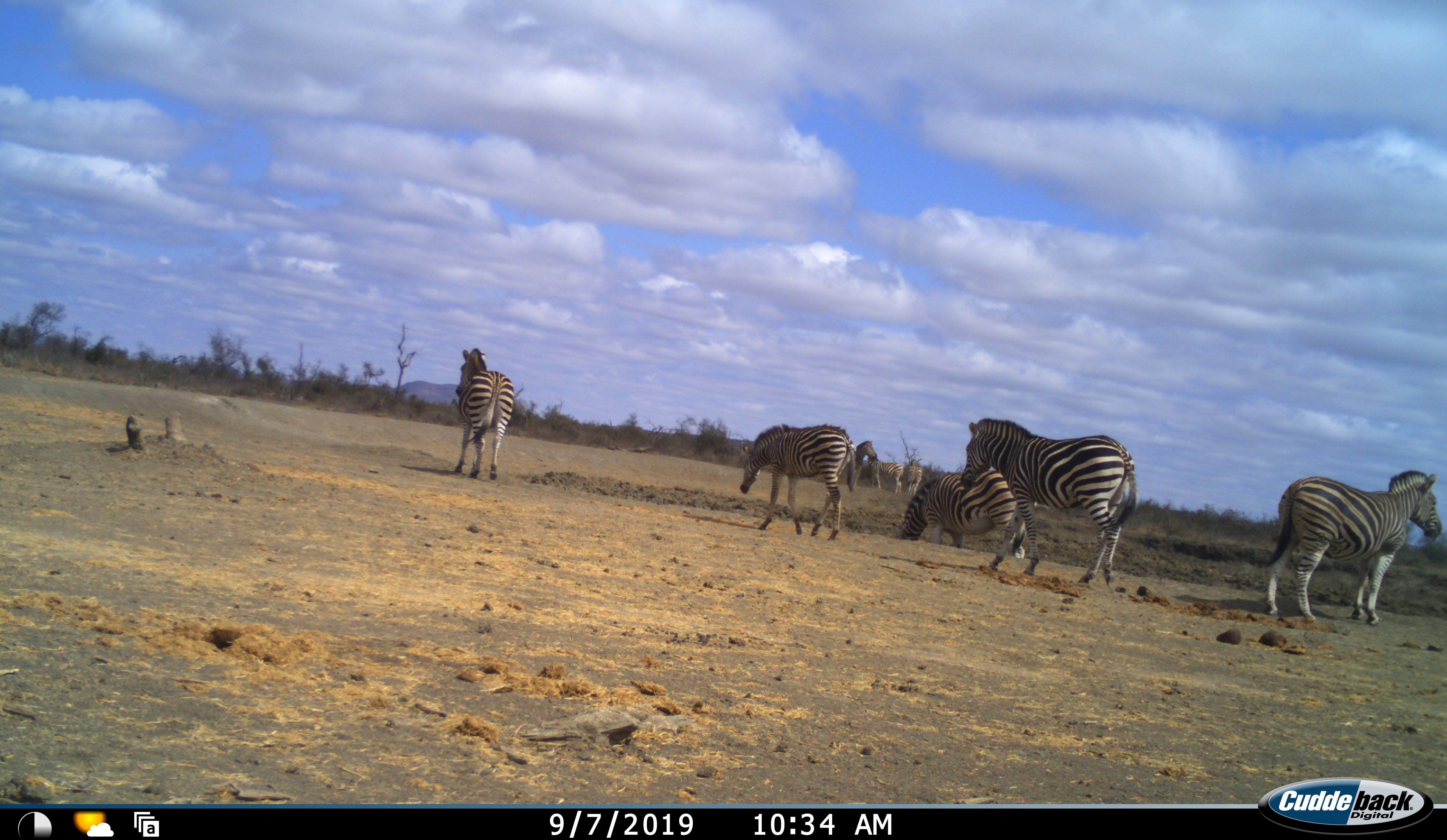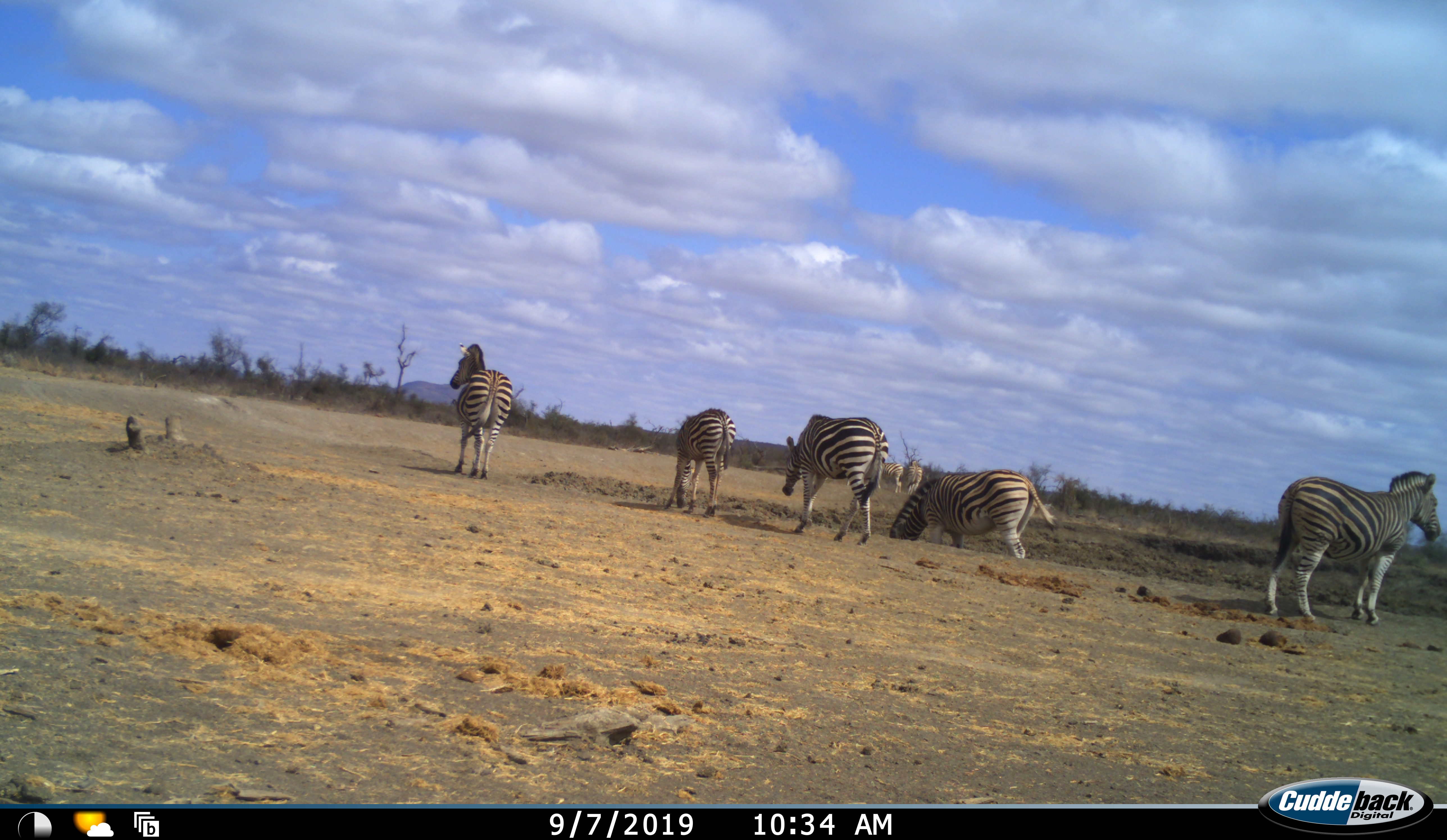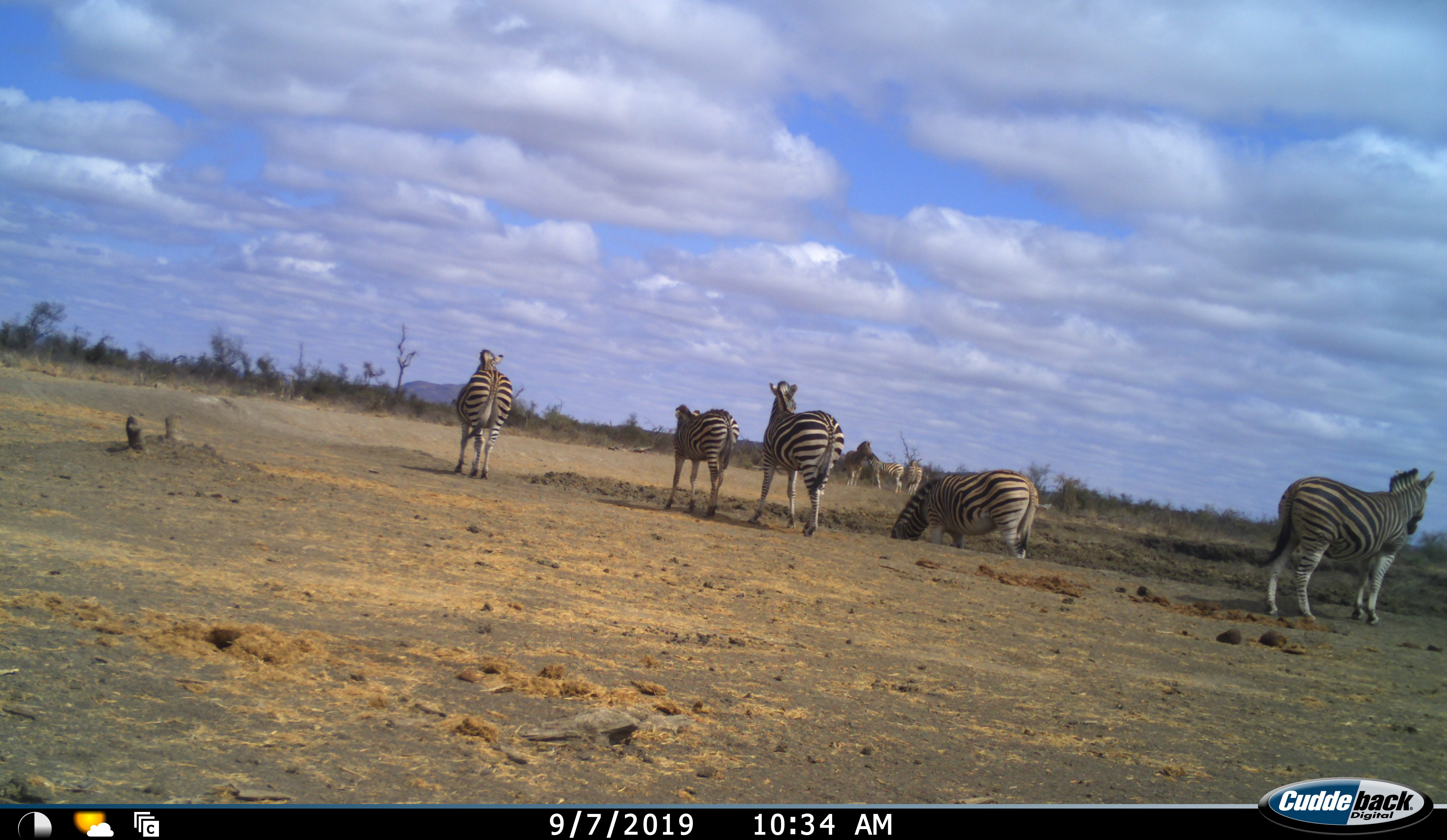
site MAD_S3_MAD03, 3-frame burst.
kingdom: Animalia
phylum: Chordata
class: Mammalia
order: Perissodactyla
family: Equidae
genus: Equus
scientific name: Equus quagga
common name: plains zebra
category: zebraplains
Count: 8.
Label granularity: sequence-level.